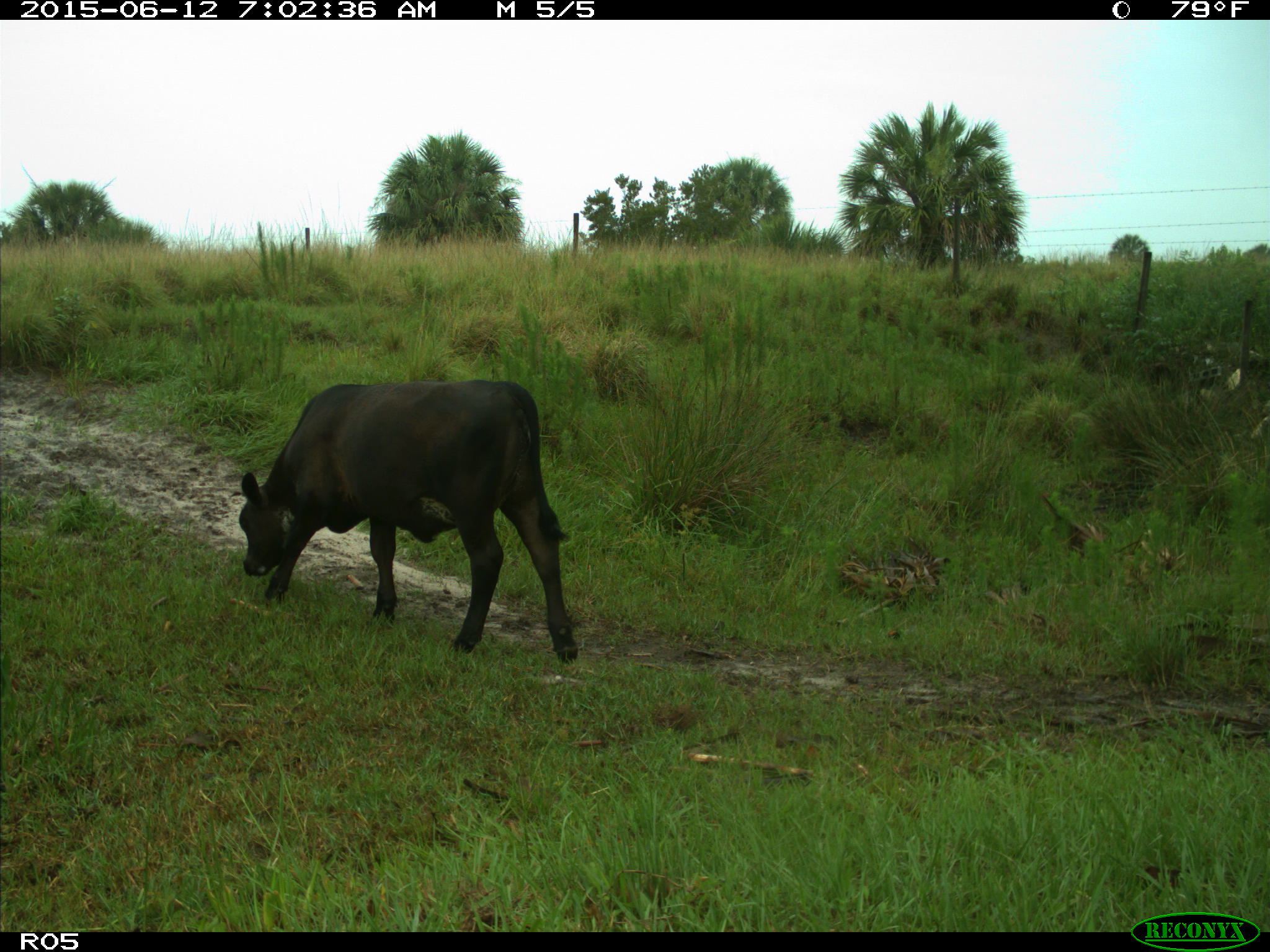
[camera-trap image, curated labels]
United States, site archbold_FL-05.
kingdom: Animalia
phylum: Chordata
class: Mammalia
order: Artiodactyla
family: Bovidae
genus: Bos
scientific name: Bos taurus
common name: domestic cow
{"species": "Bos taurus (domestic cow)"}